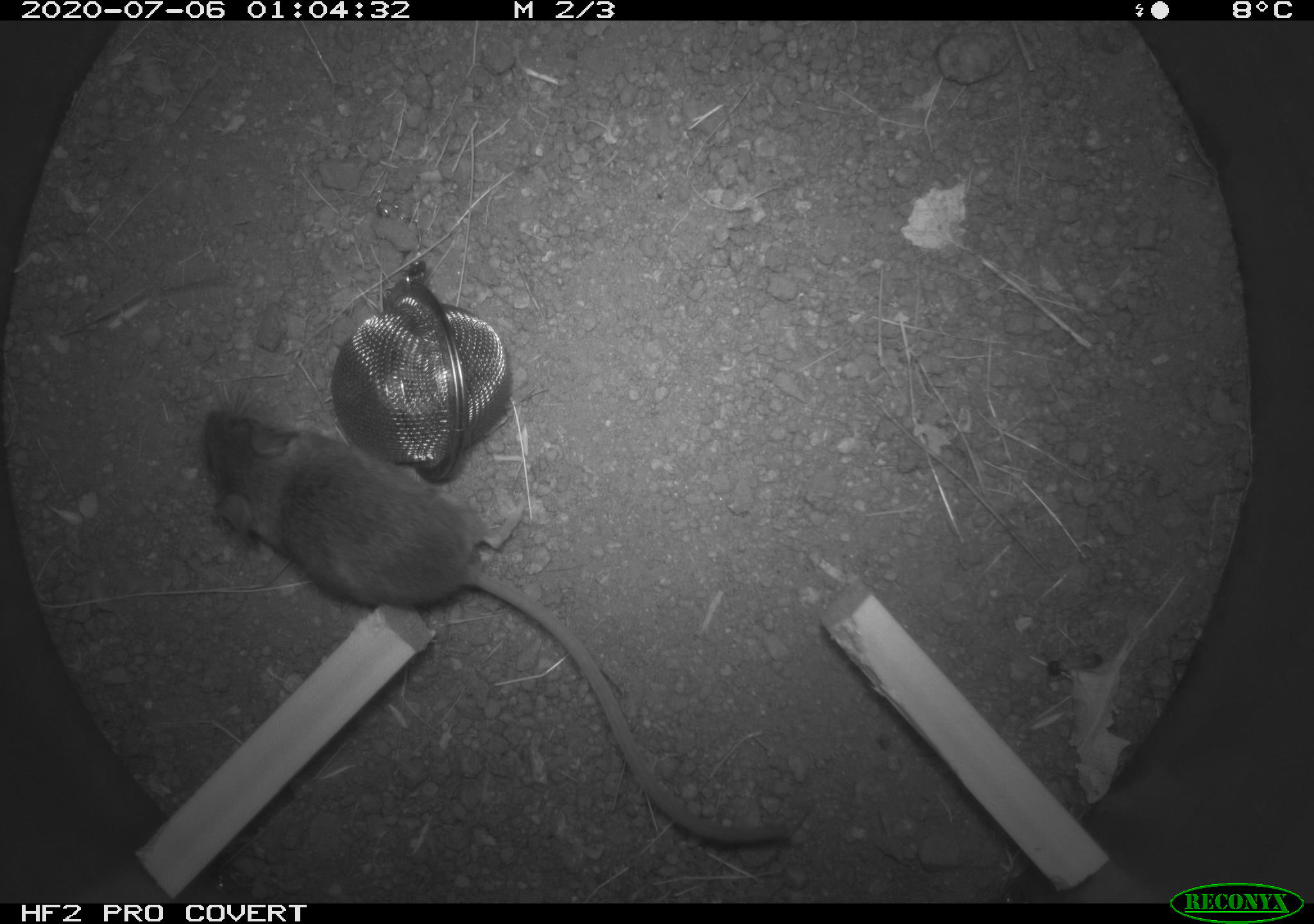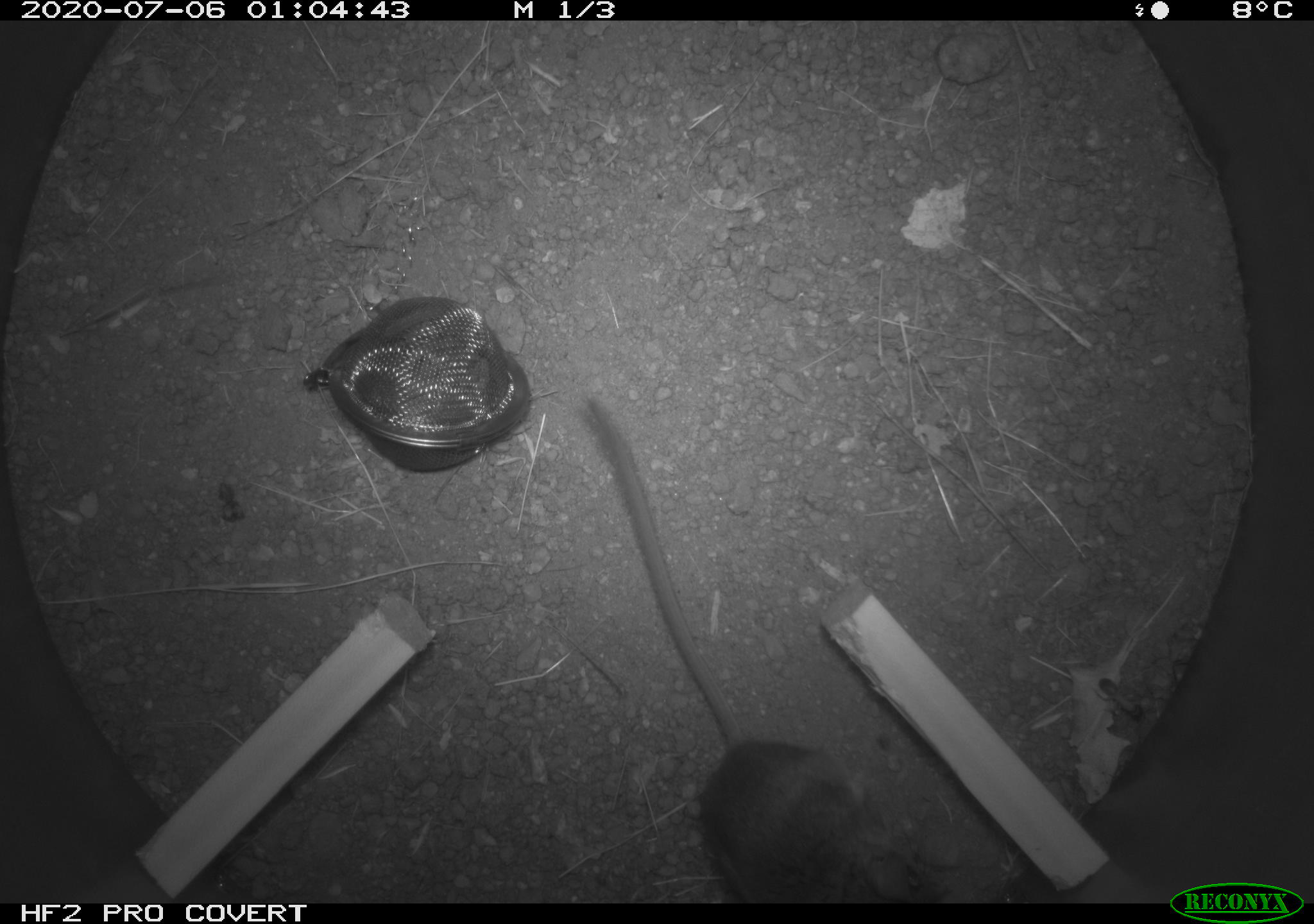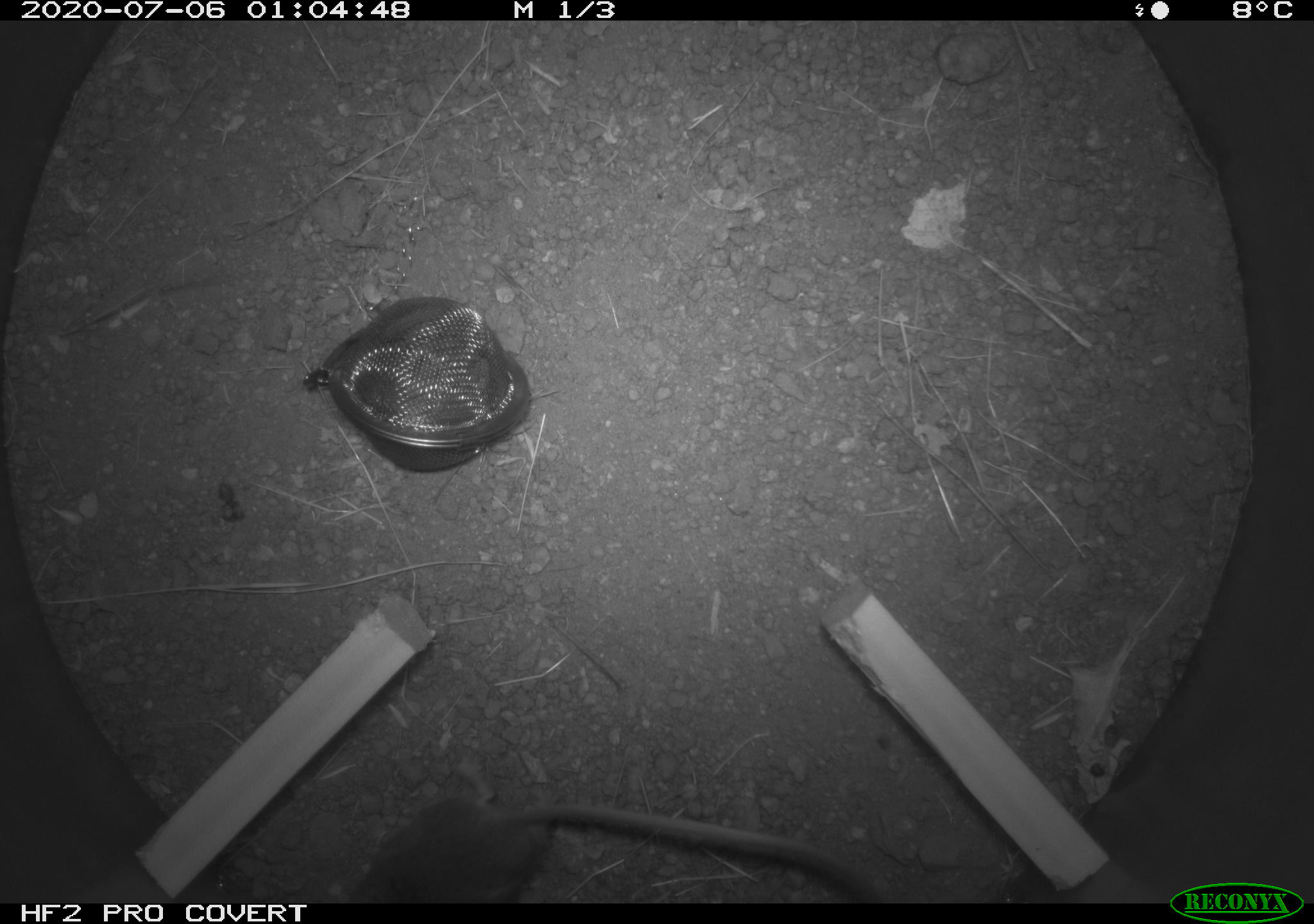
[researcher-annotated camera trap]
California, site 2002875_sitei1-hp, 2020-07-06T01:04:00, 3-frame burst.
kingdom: Animalia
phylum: Chordata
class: Mammalia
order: Rodentia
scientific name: Rodentia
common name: rodent